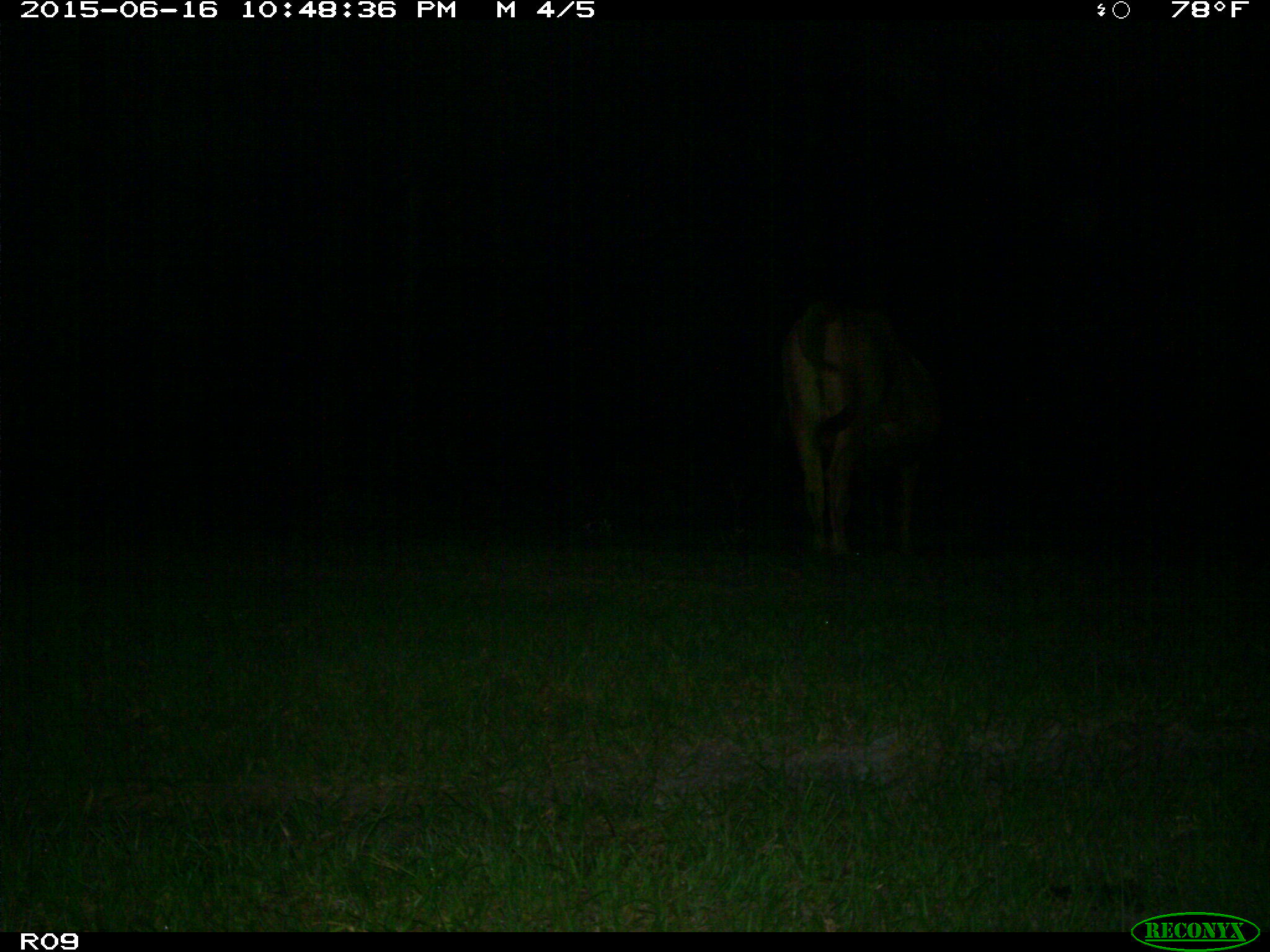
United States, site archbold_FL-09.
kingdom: Animalia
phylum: Chordata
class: Mammalia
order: Artiodactyla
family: Bovidae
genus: Bos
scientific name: Bos taurus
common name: domestic cow